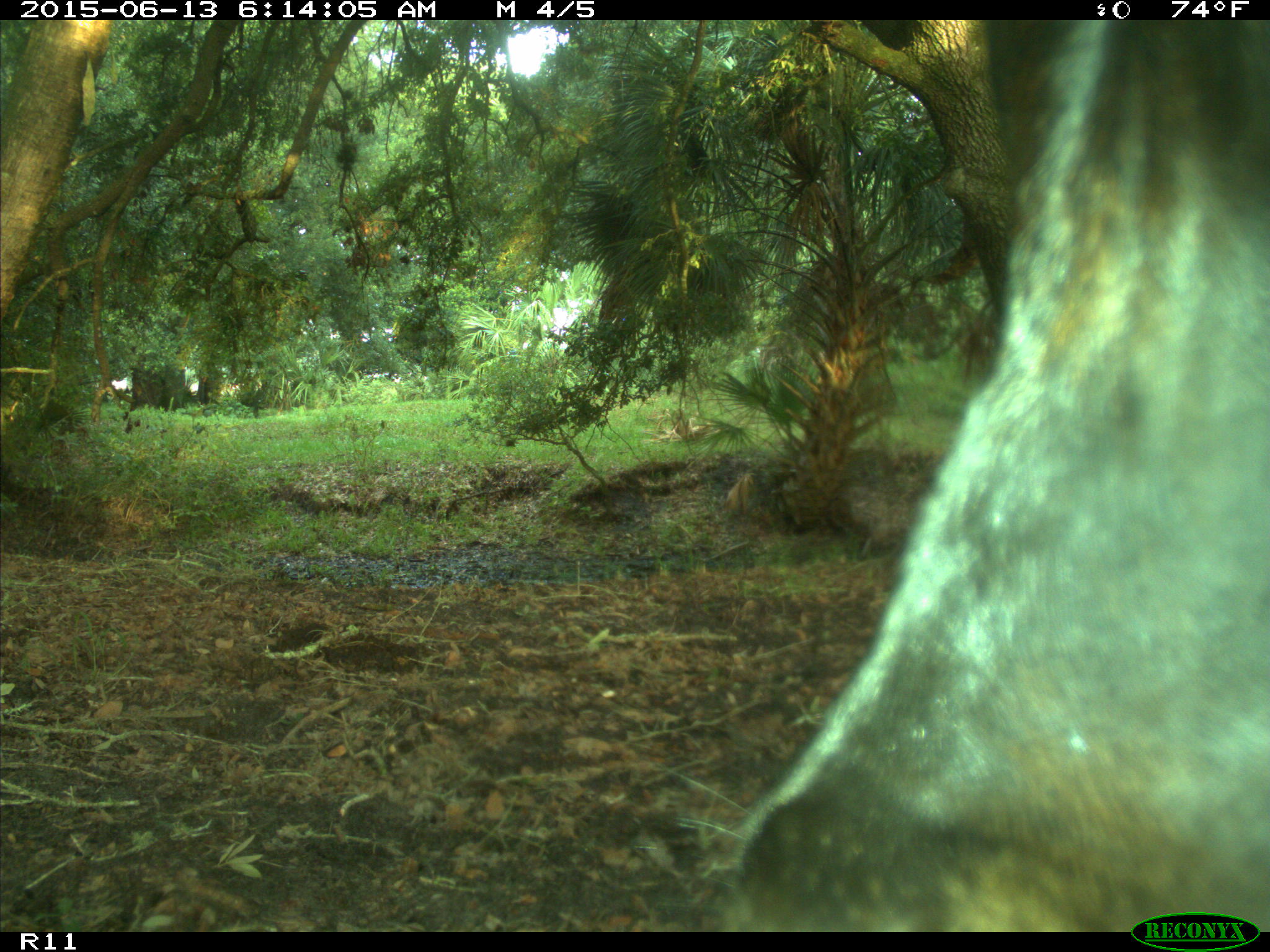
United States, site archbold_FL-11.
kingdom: Animalia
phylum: Chordata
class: Mammalia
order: Artiodactyla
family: Bovidae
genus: Bos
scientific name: Bos taurus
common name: domestic cow